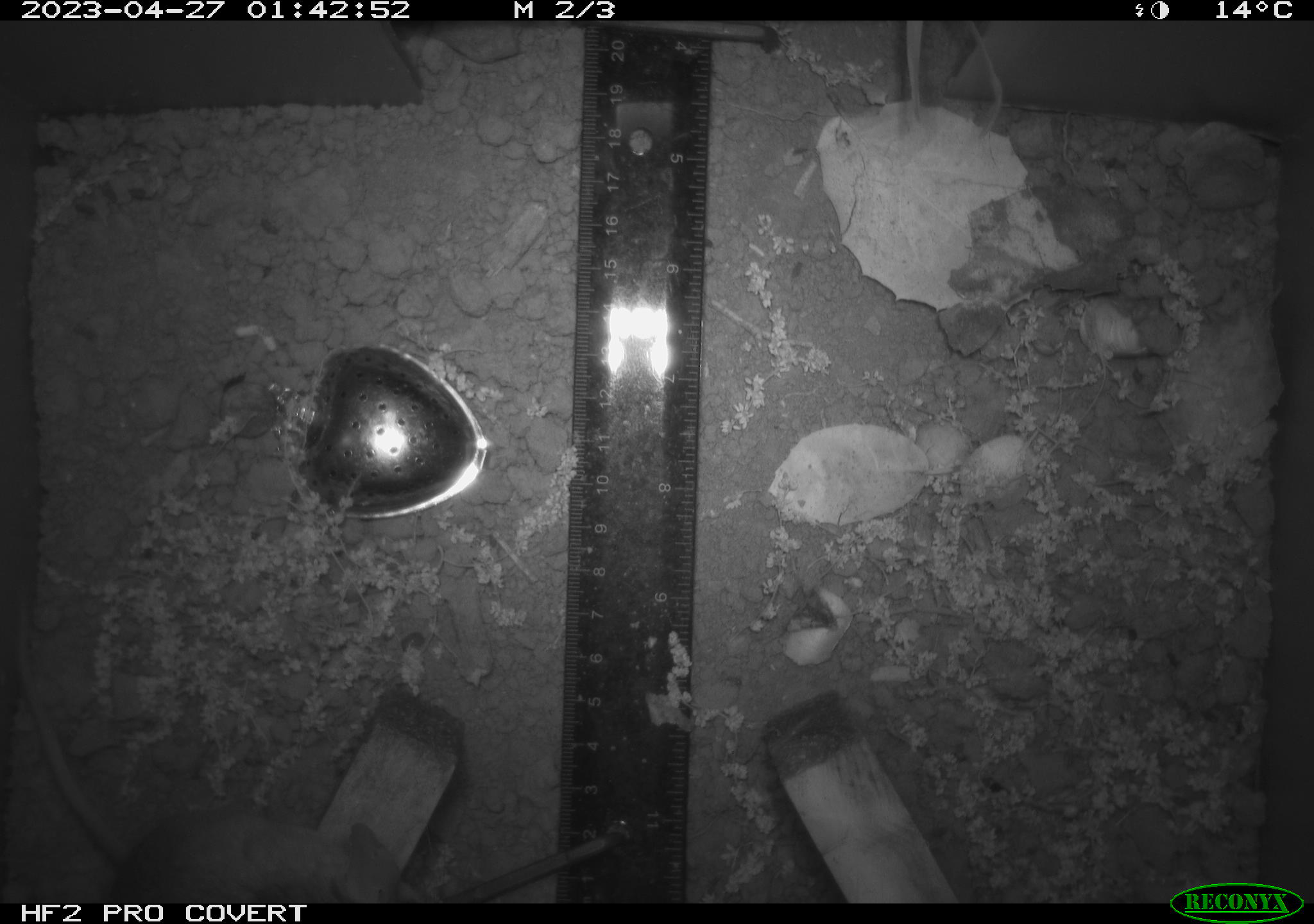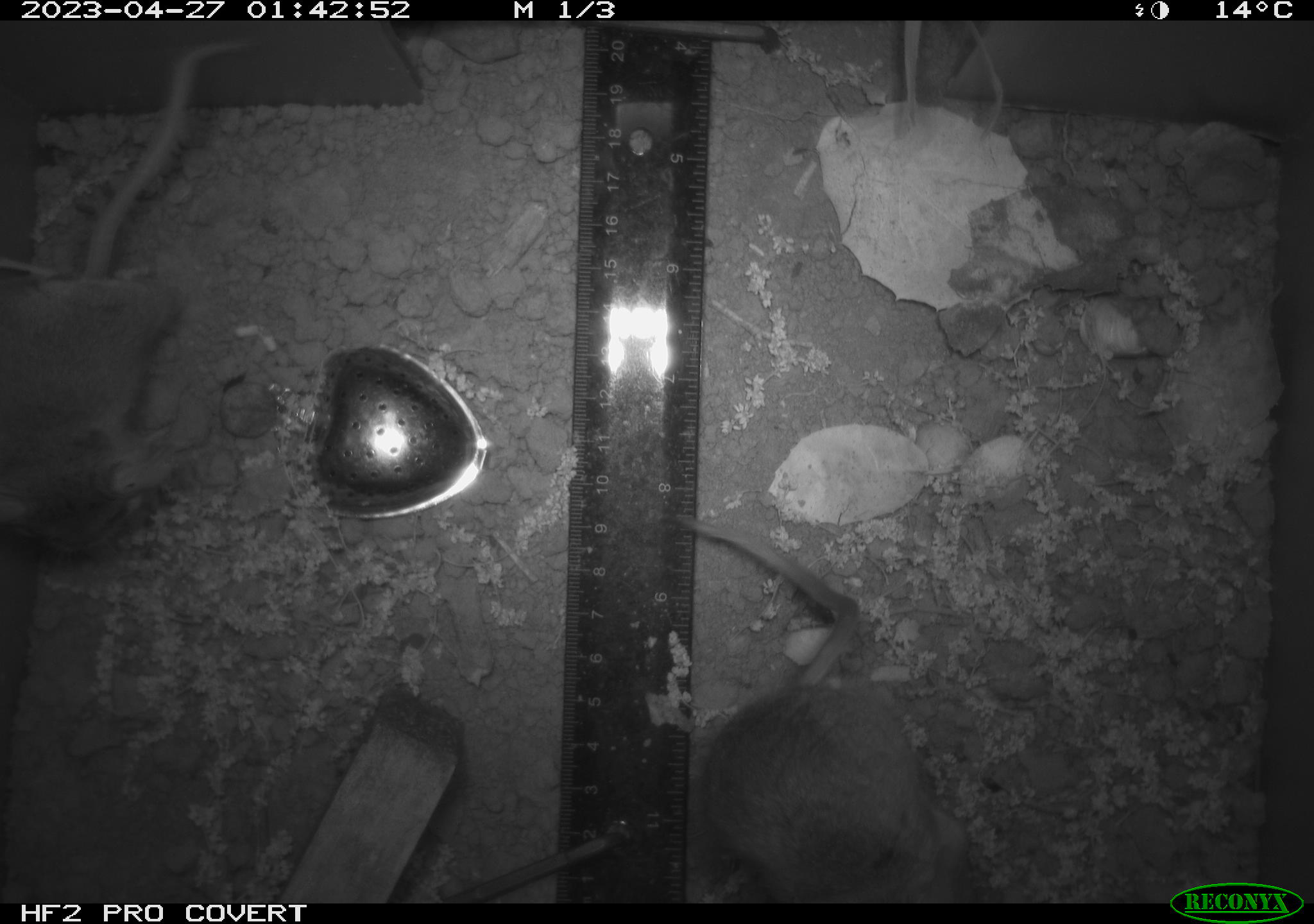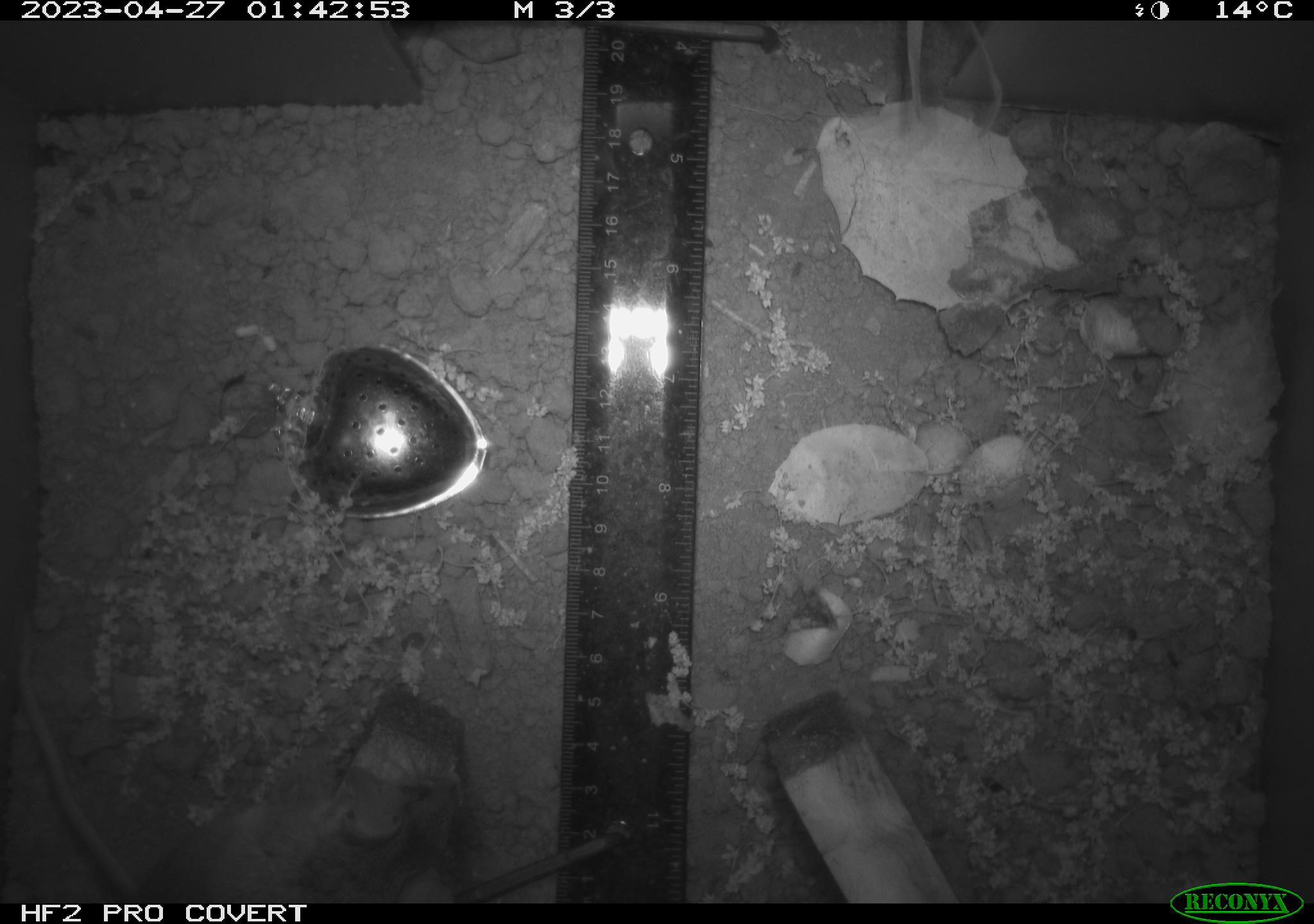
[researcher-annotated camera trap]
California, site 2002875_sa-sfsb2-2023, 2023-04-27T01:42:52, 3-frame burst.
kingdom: Animalia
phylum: Chordata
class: Mammalia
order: Rodentia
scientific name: Rodentia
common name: mouse species